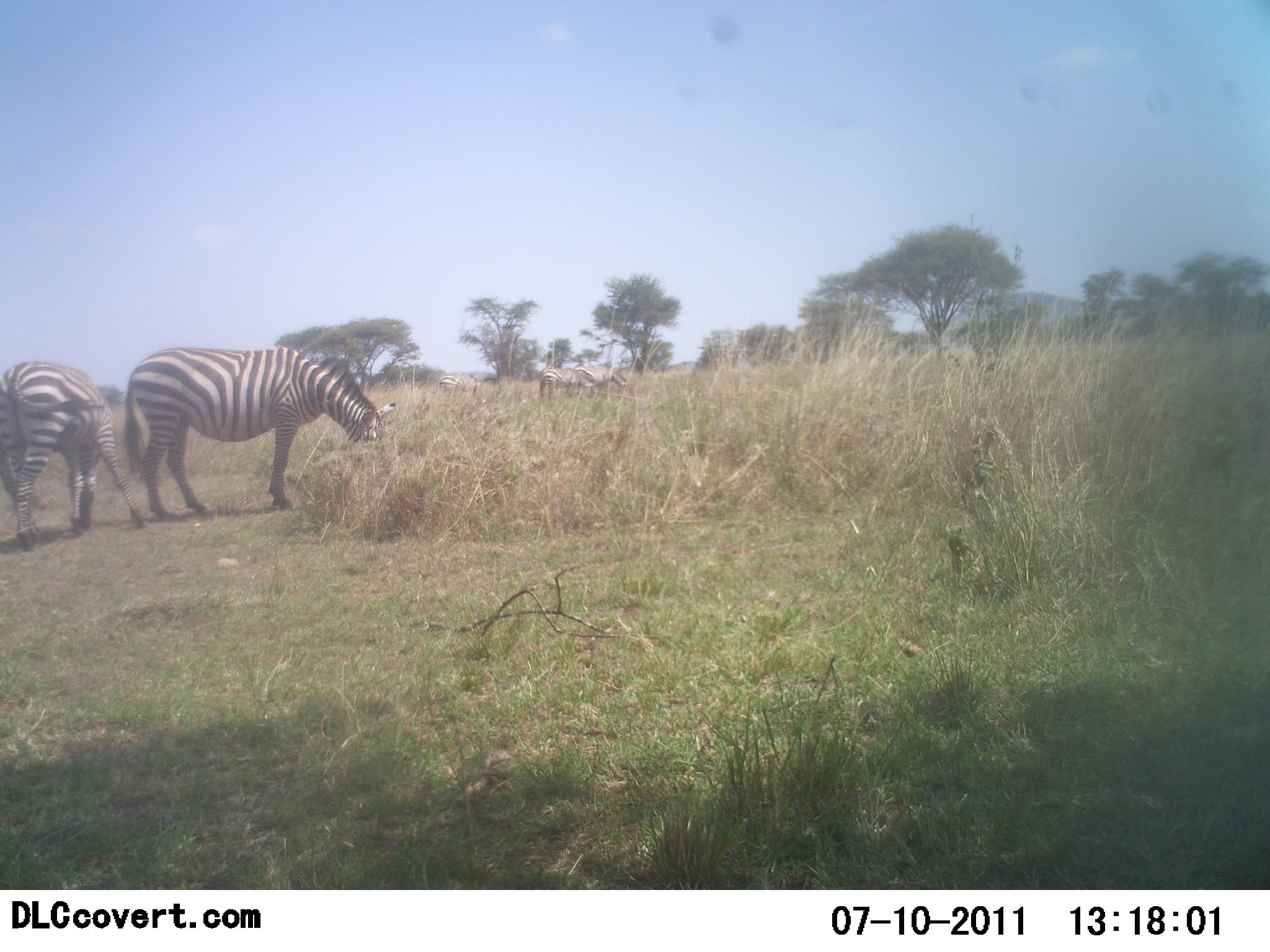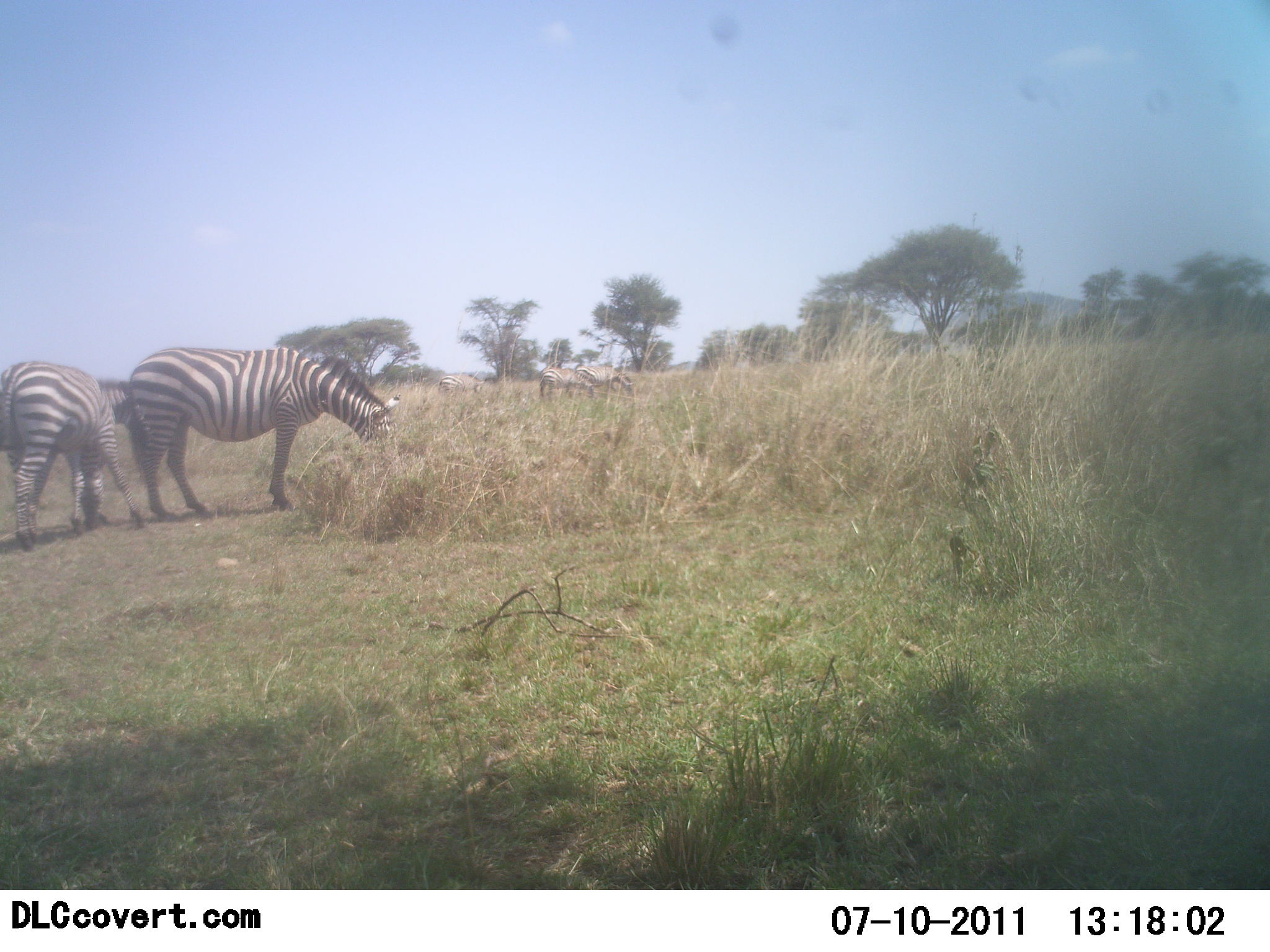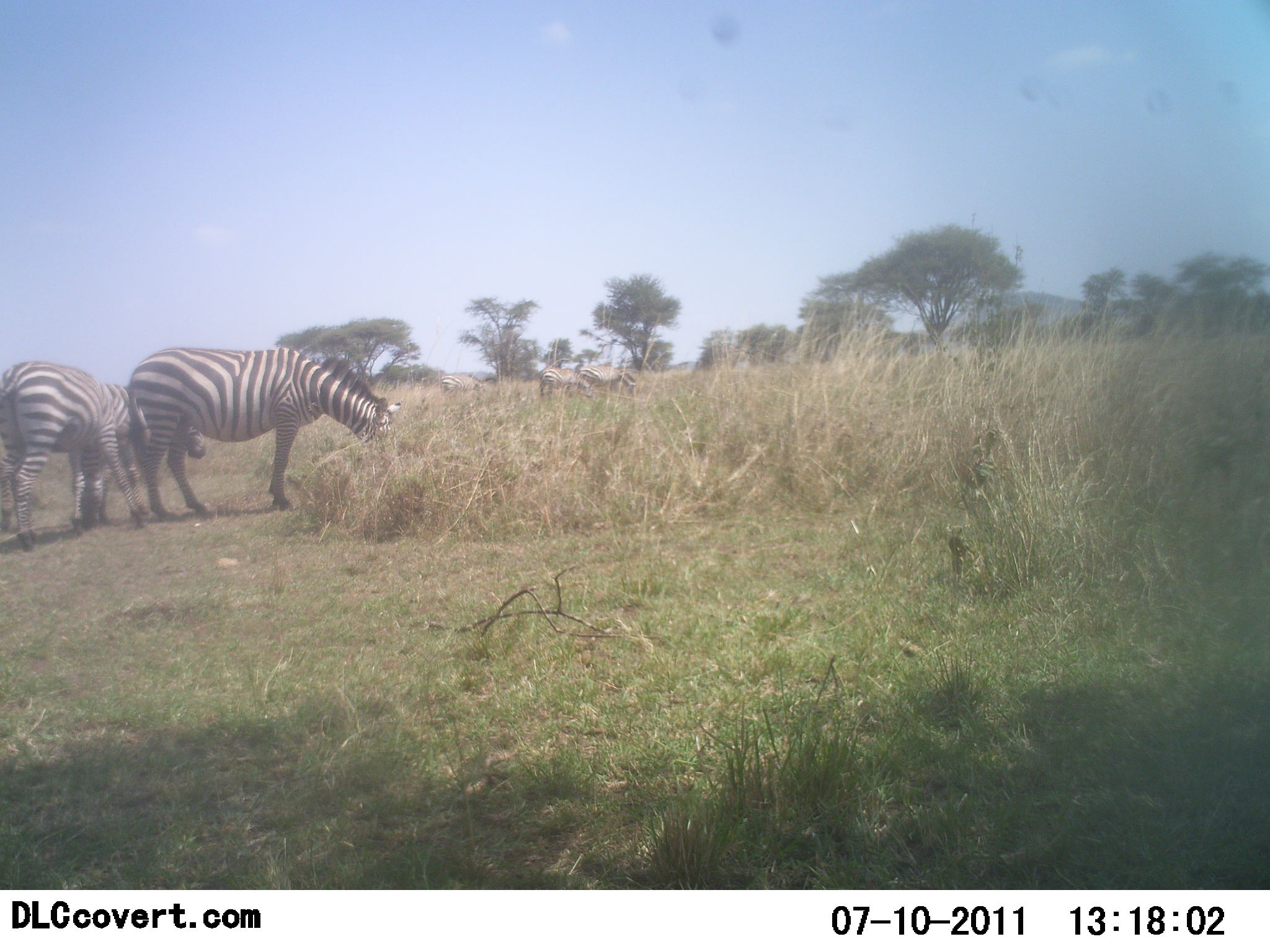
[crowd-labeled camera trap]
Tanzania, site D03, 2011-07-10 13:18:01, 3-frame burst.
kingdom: Animalia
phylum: Chordata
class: Mammalia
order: Perissodactyla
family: Equidae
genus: Equus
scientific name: Equus quagga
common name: plains zebra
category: zebra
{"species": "zebra (plains zebra) (Equus quagga)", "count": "3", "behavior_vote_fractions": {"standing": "21%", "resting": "0%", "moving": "7%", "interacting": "0%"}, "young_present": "0%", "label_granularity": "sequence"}